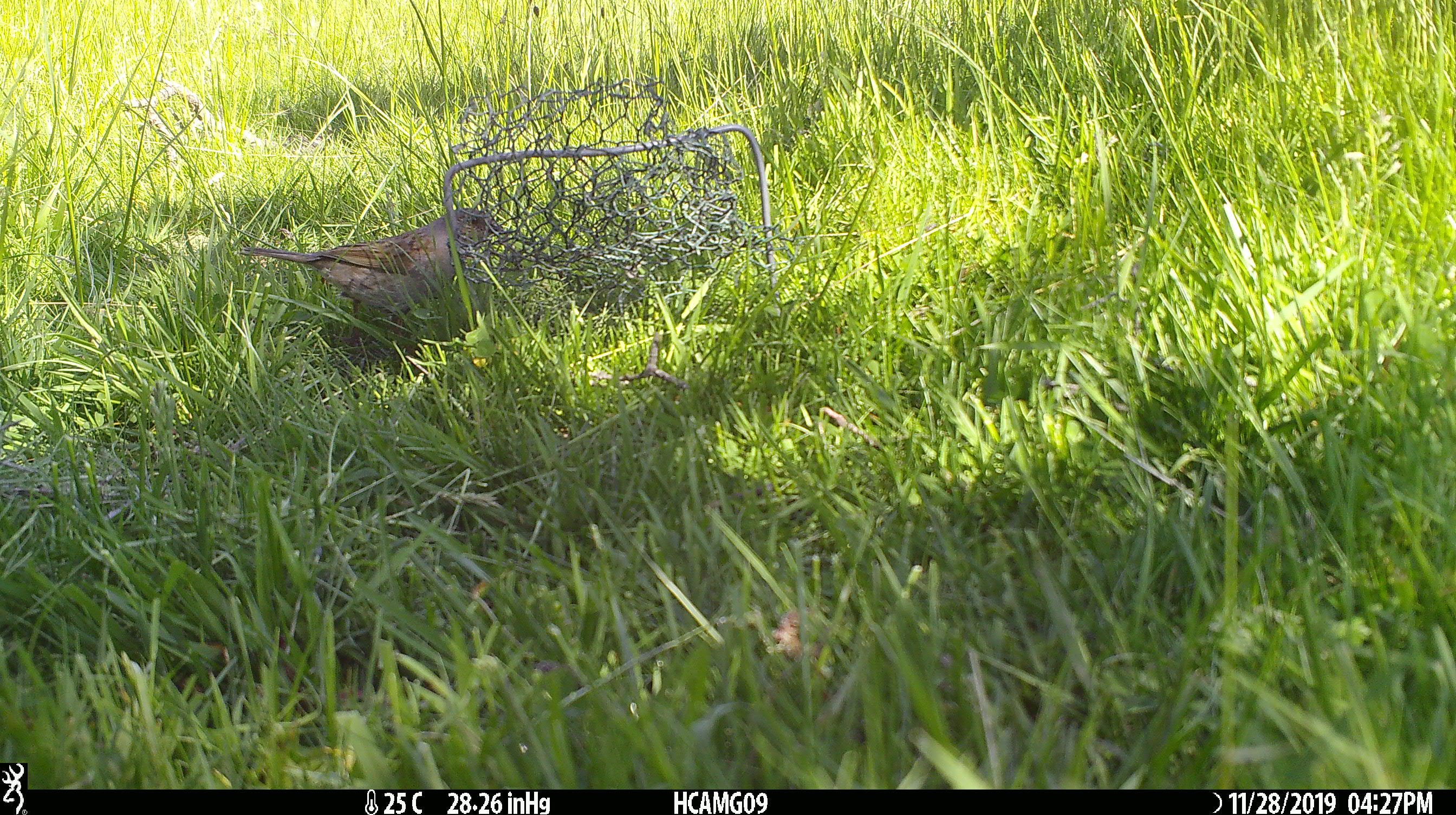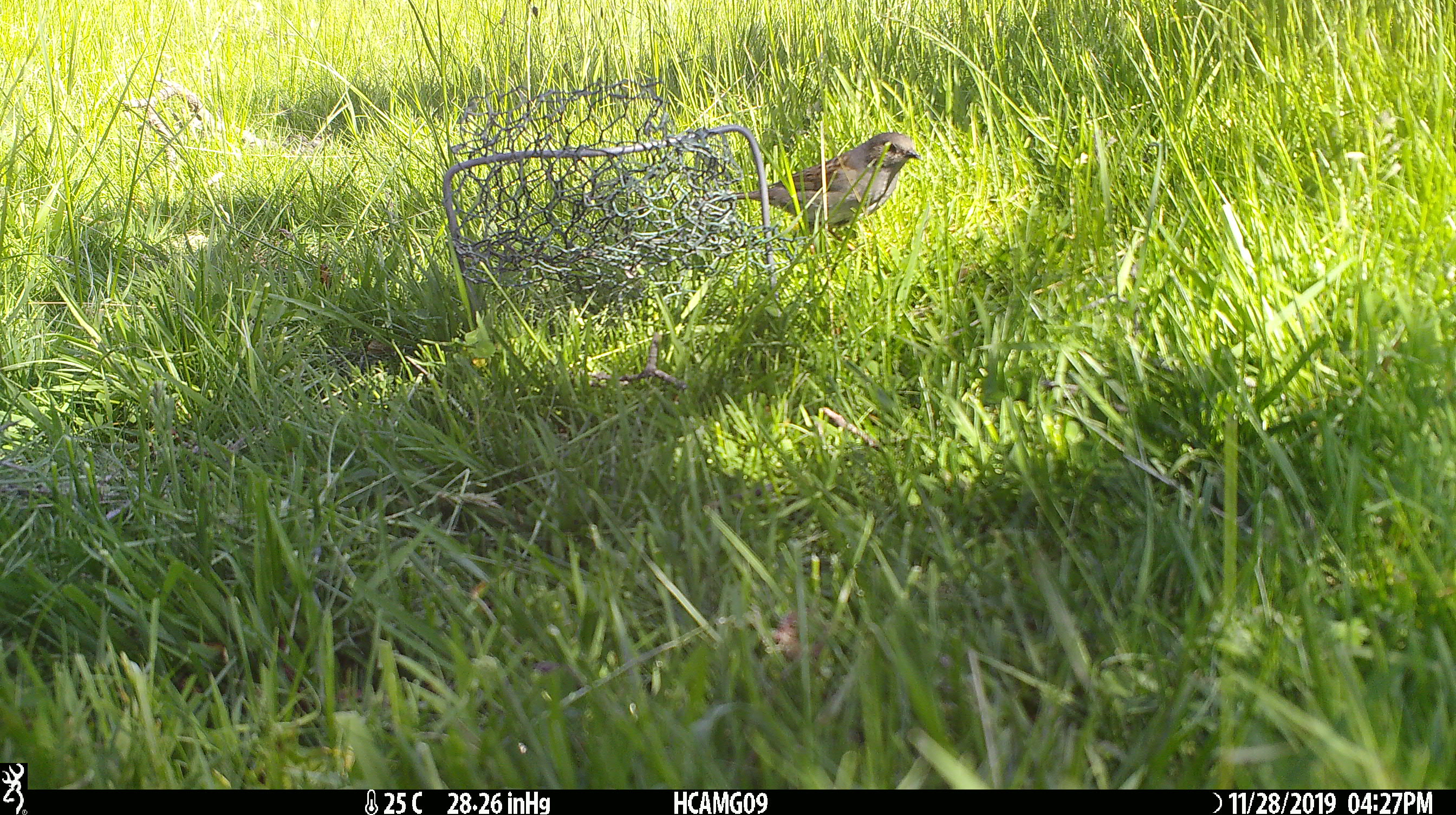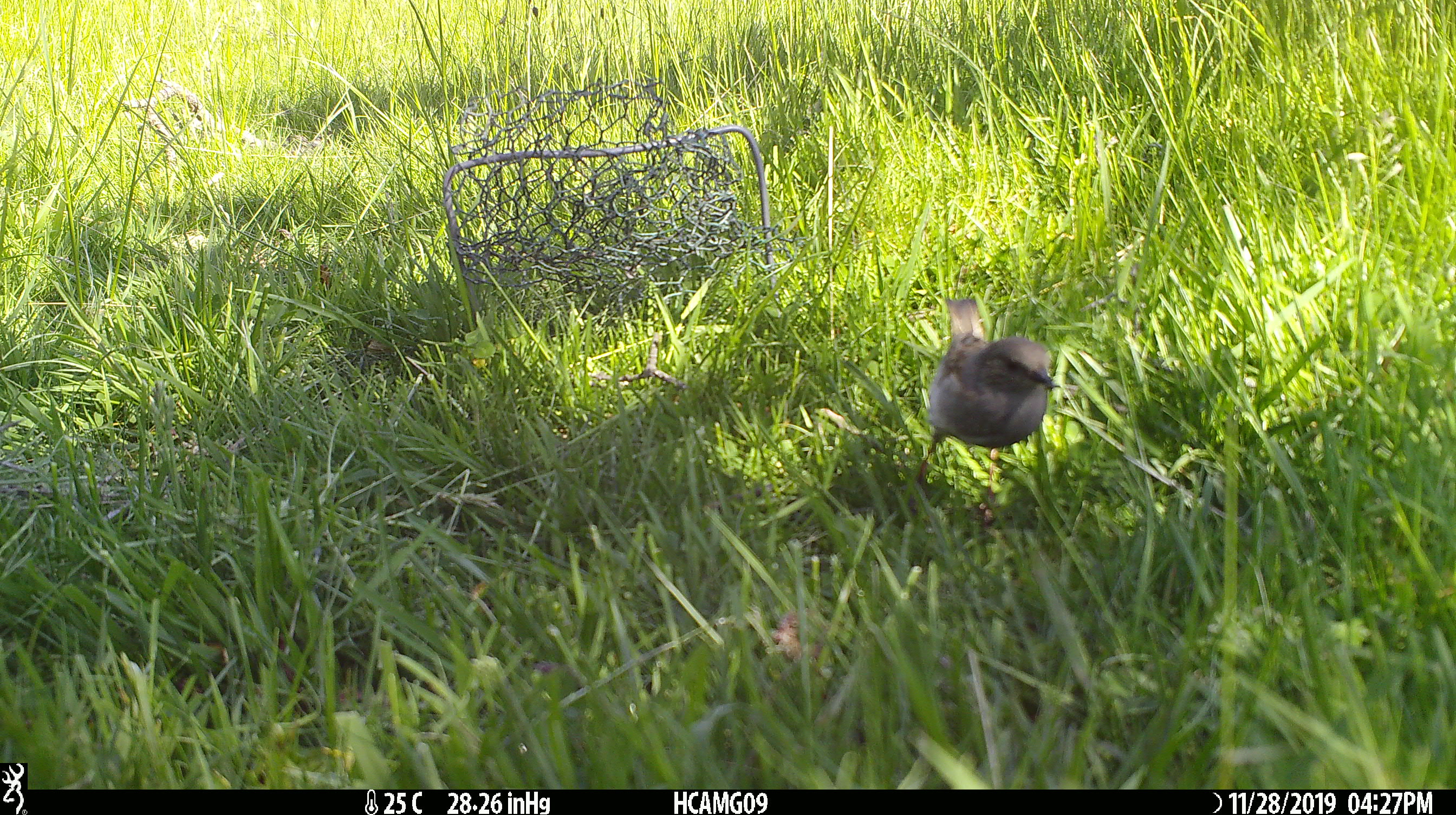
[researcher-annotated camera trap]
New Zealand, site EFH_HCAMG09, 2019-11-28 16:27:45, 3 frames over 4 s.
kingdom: Animalia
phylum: Chordata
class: Aves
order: Passeriformes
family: Prunellidae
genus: Prunella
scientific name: Prunella modularis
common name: dunnock